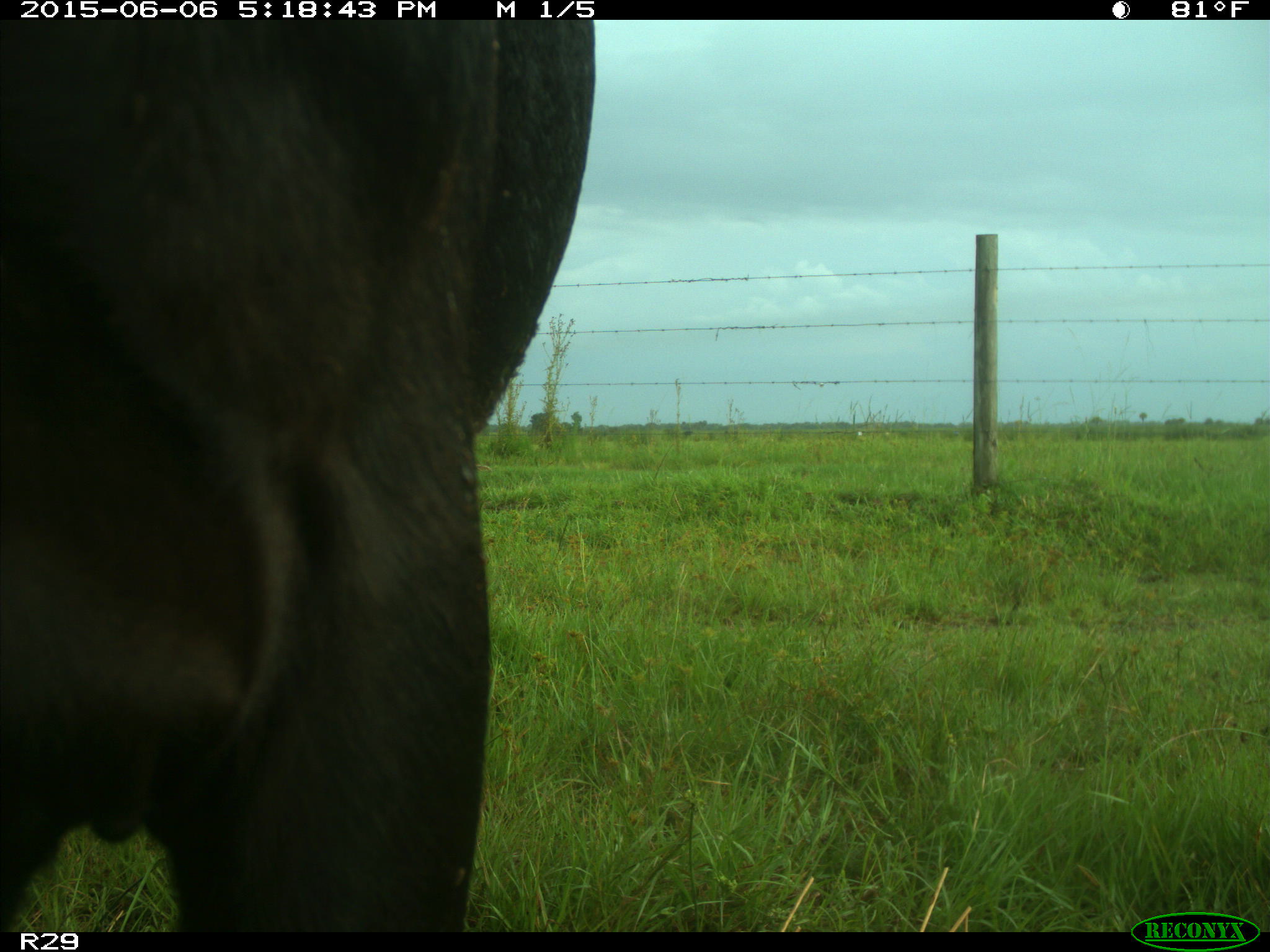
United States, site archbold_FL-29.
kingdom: Animalia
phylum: Chordata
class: Mammalia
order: Artiodactyla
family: Bovidae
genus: Bos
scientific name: Bos taurus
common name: domestic cow